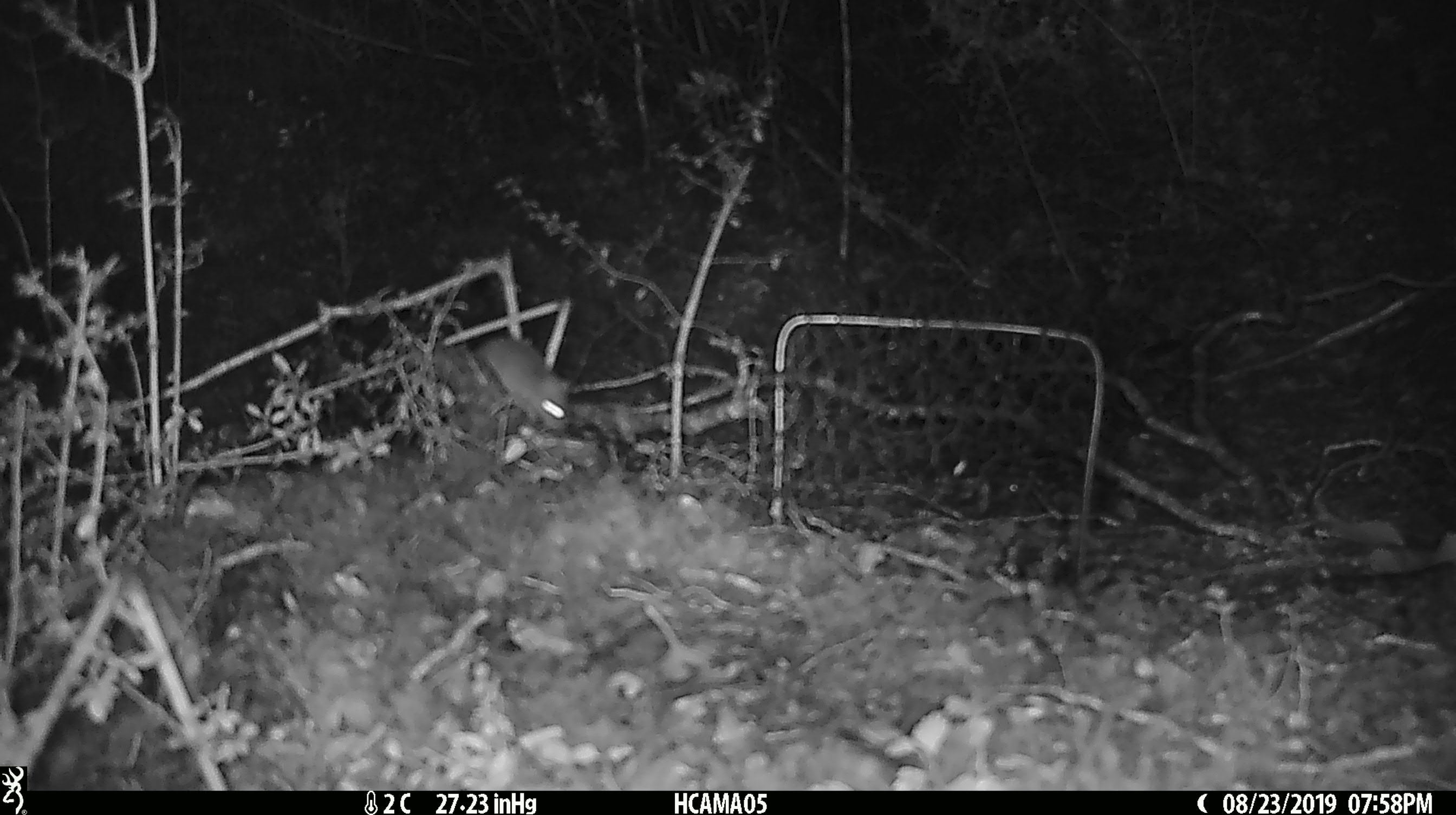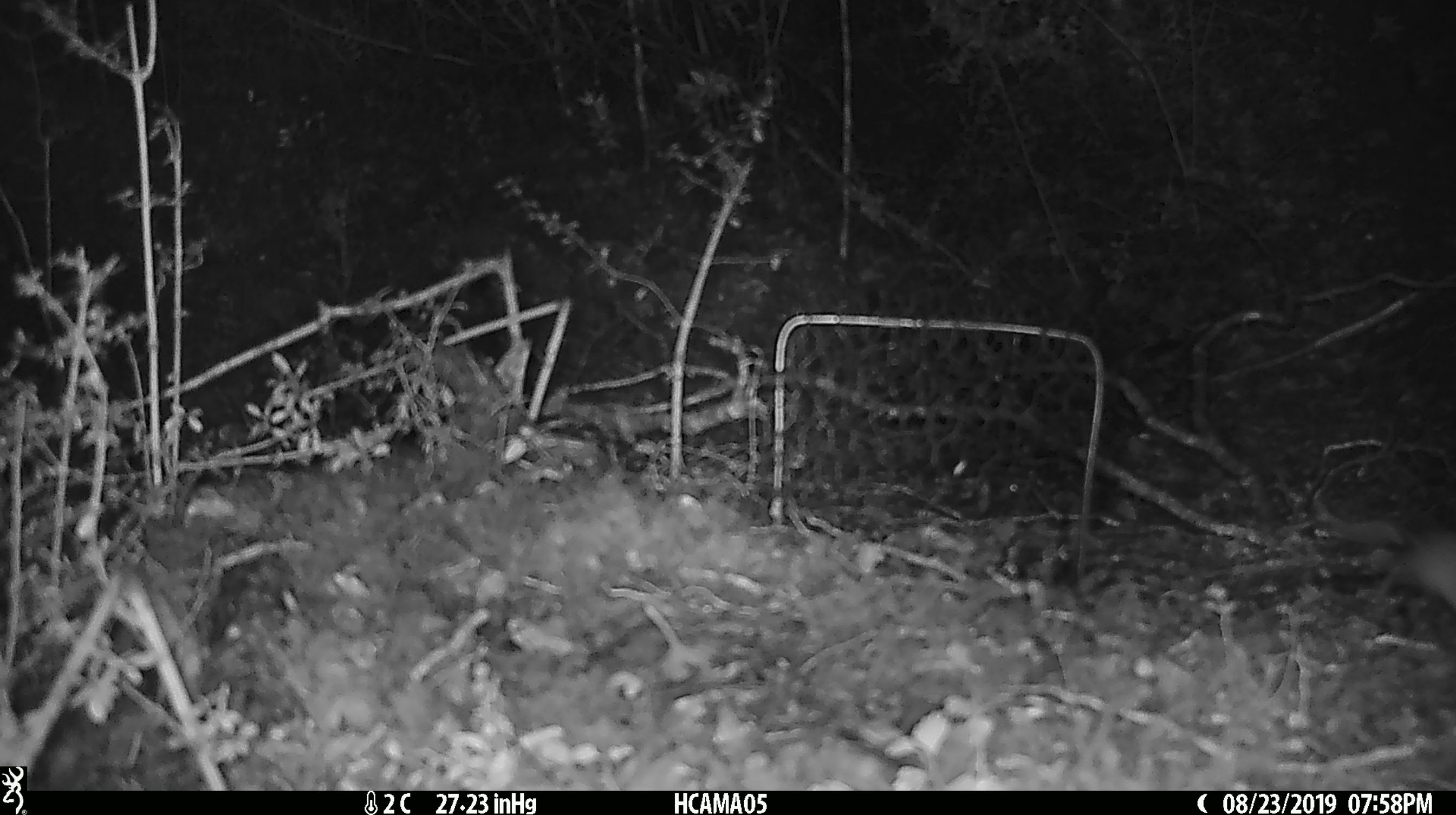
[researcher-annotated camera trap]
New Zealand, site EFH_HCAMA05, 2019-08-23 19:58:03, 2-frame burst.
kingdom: Animalia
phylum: Chordata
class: Mammalia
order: Rodentia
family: Muridae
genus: Mus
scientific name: Mus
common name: mouse